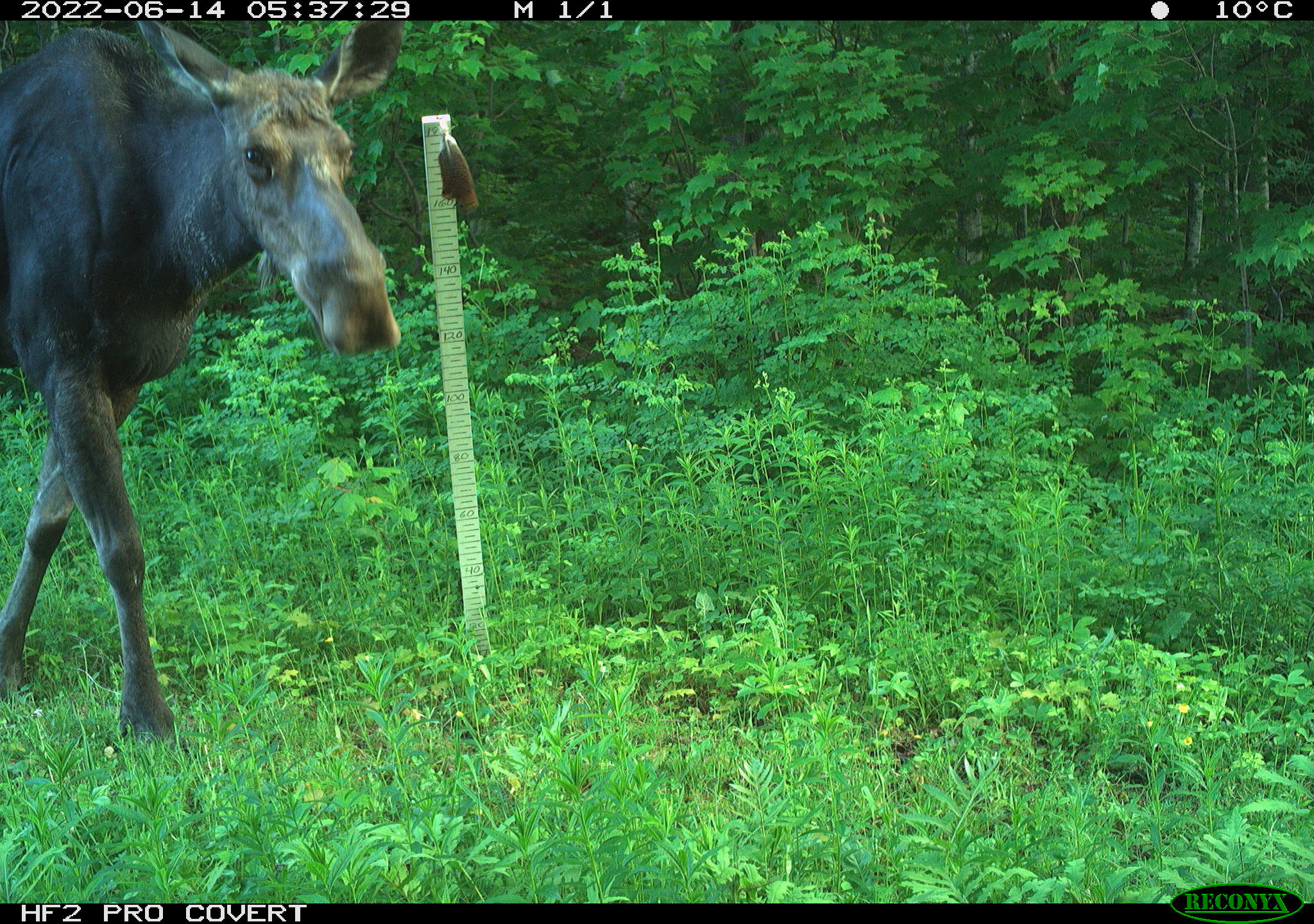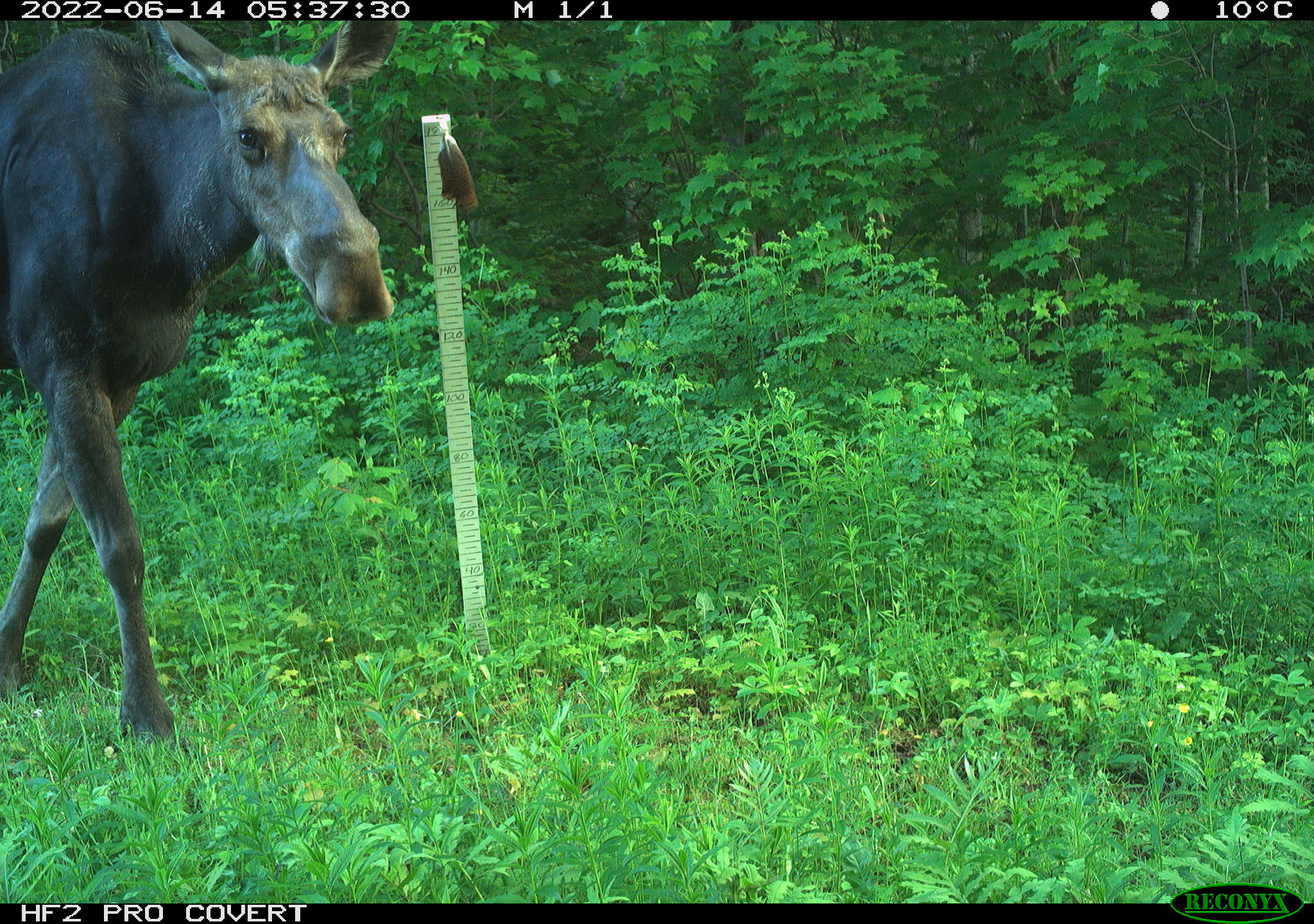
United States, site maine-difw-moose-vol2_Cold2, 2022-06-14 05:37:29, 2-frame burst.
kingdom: Animalia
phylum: Chordata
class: Mammalia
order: Artiodactyla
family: Cervidae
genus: Alces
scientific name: Alces alces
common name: moose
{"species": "moose (Alces alces)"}